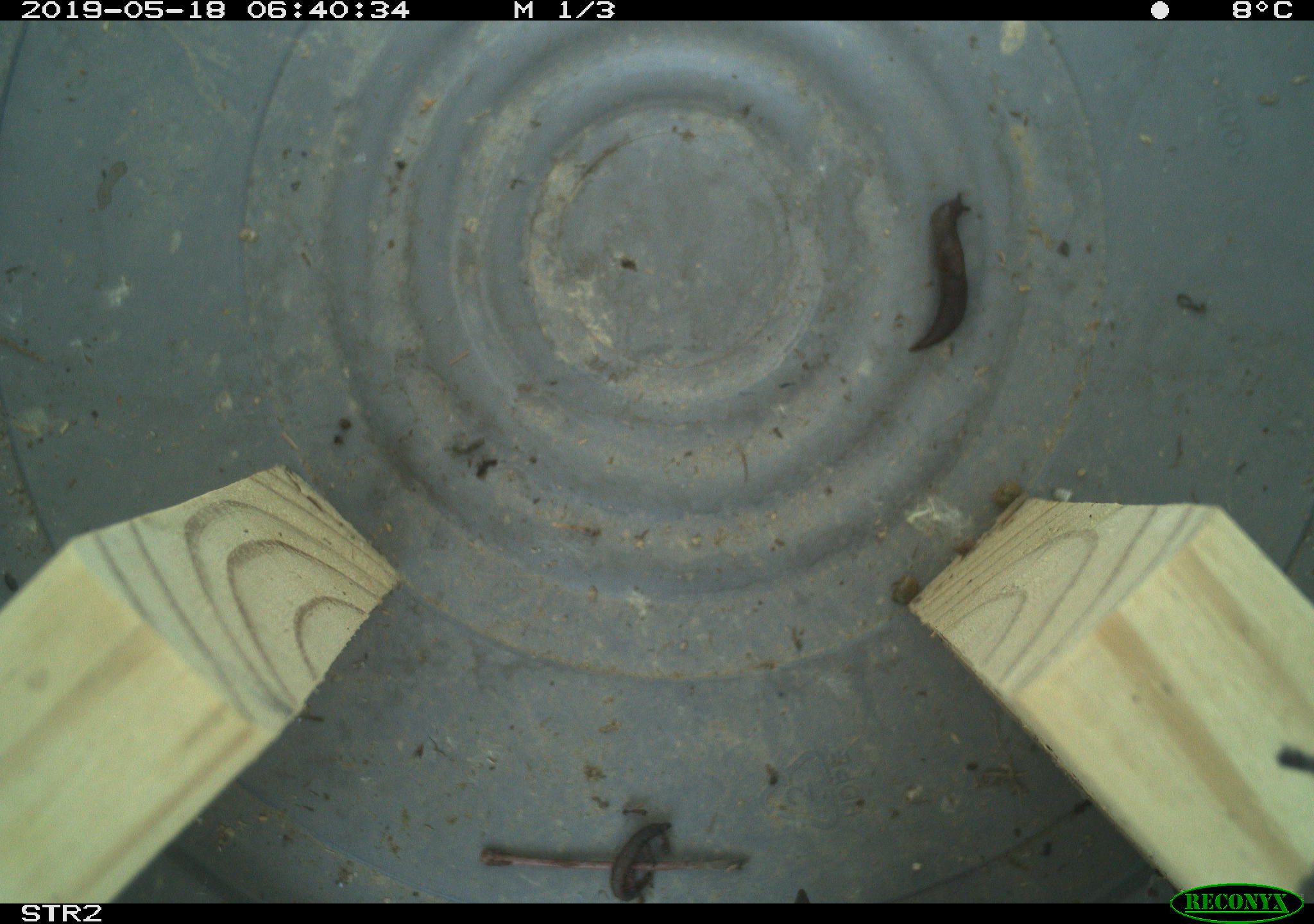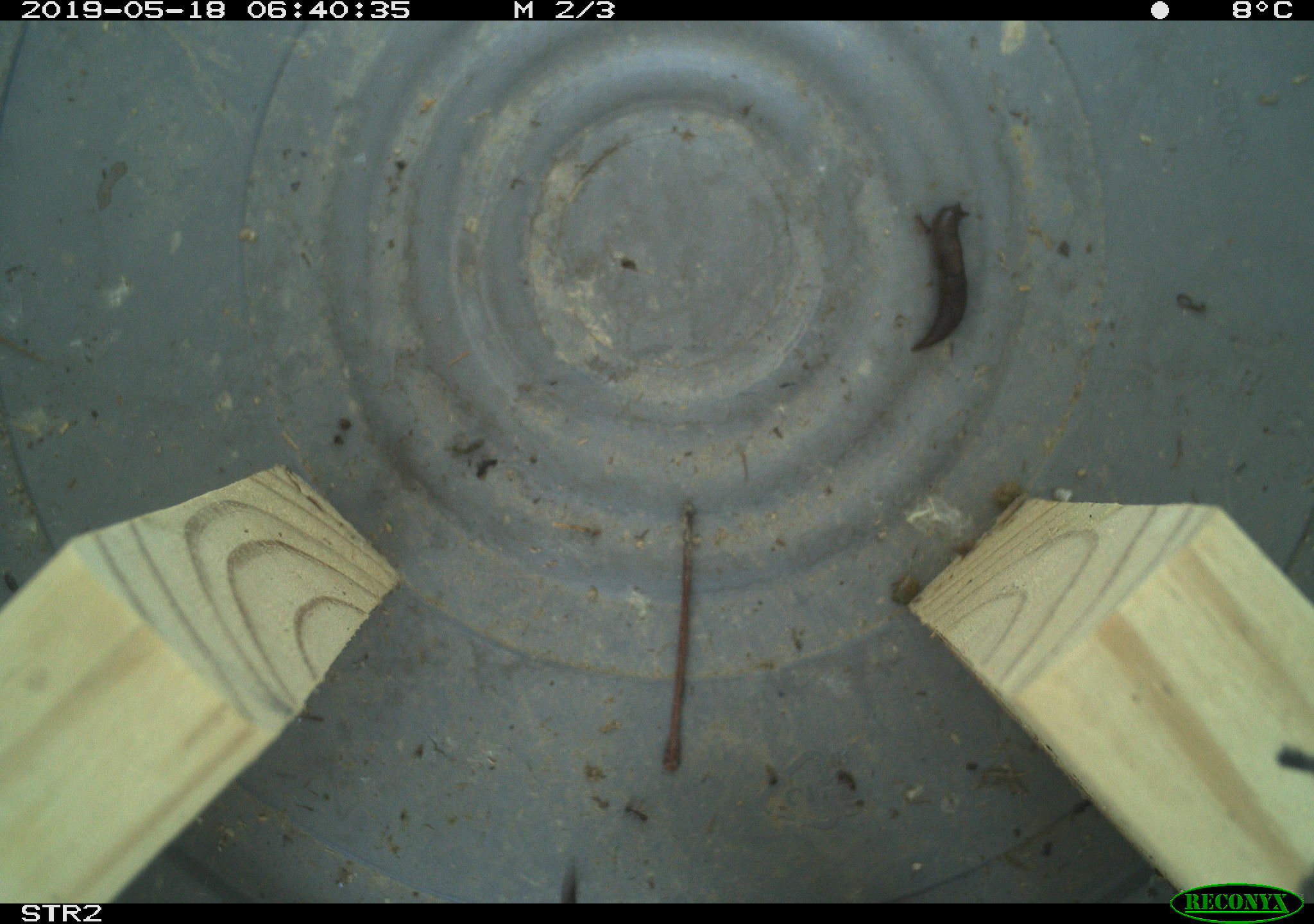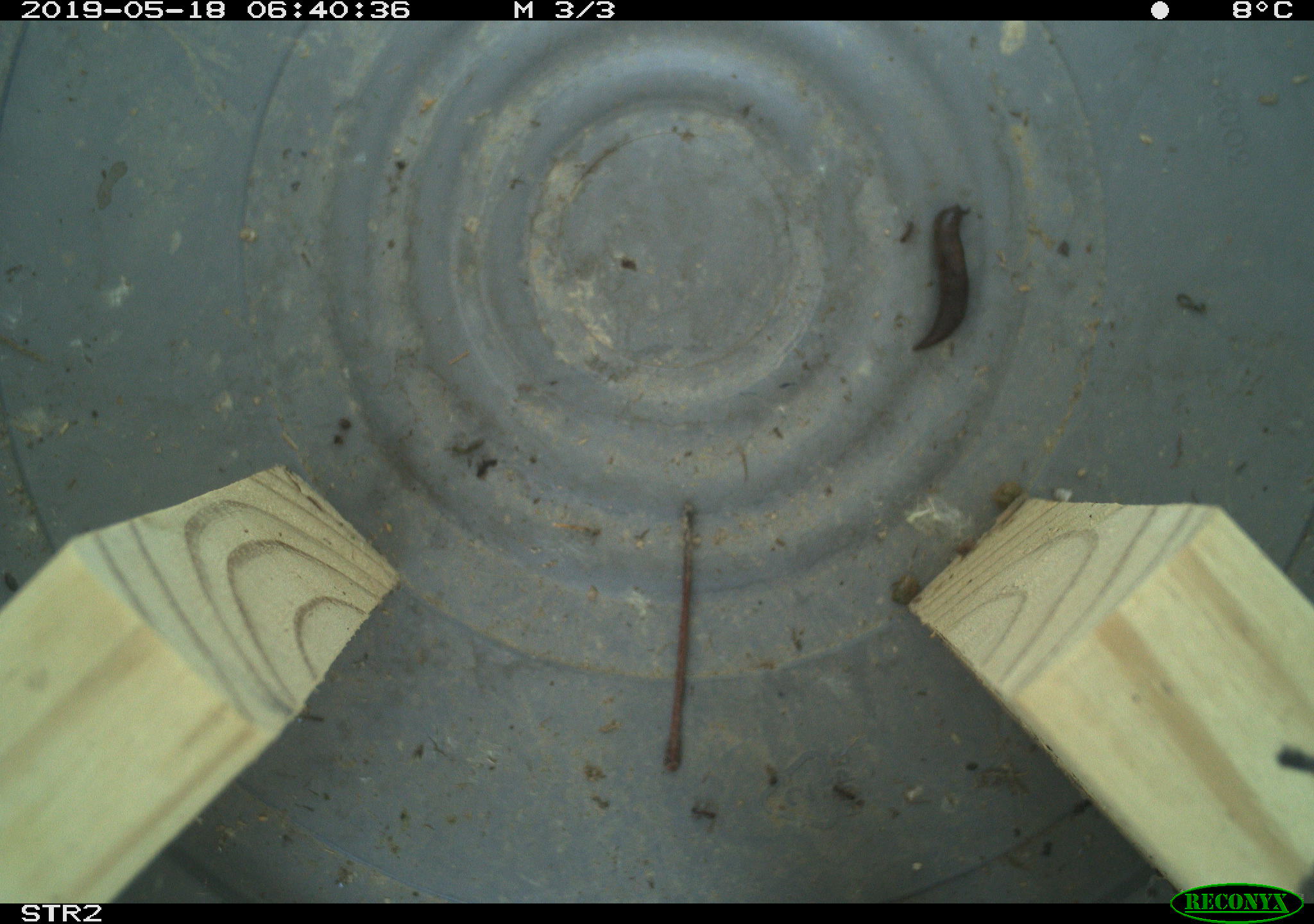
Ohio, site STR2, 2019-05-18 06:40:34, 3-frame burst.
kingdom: Animalia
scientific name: Animalia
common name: animal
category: invertebrate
Invertebrate (animal) (Animalia).